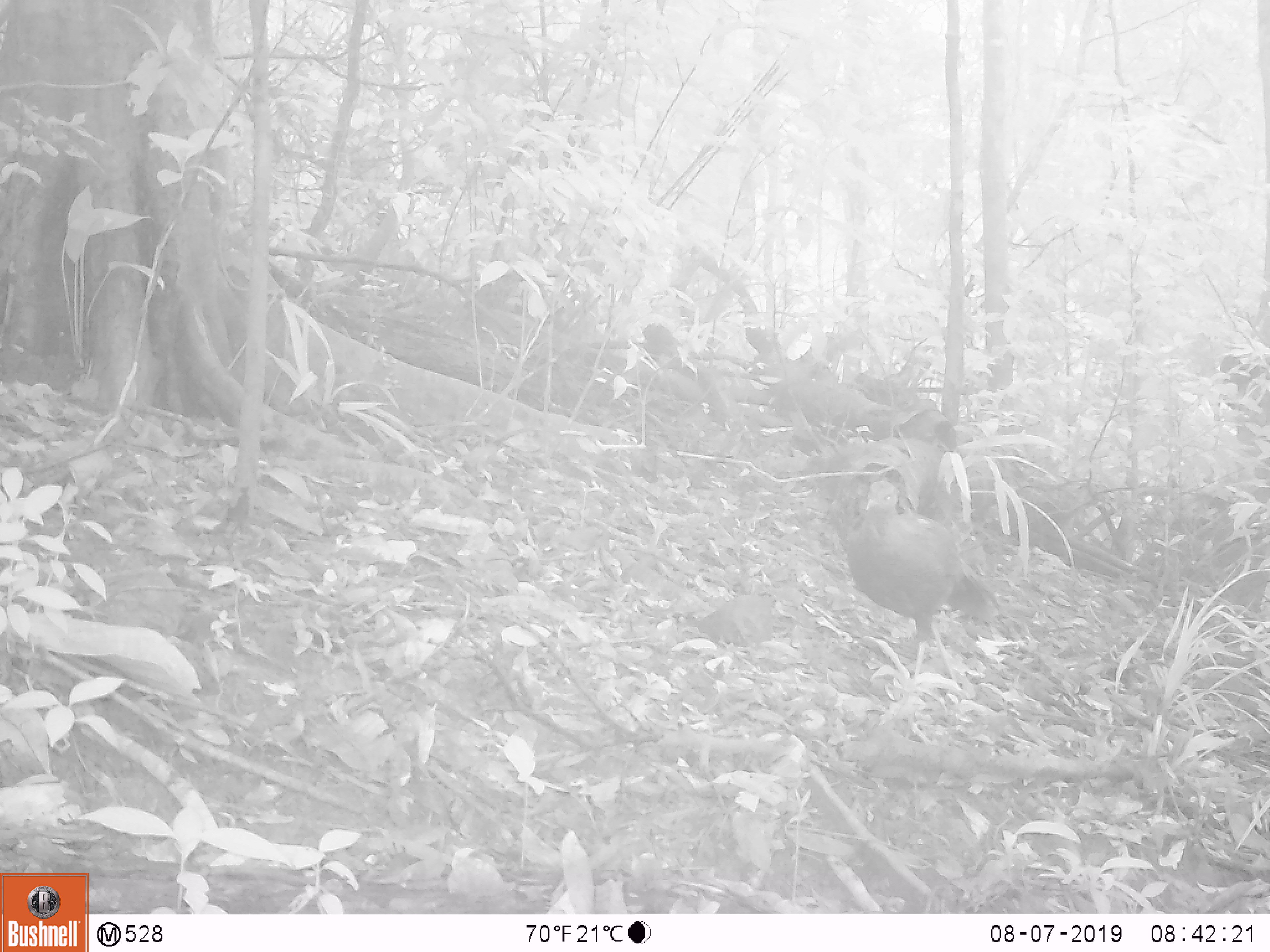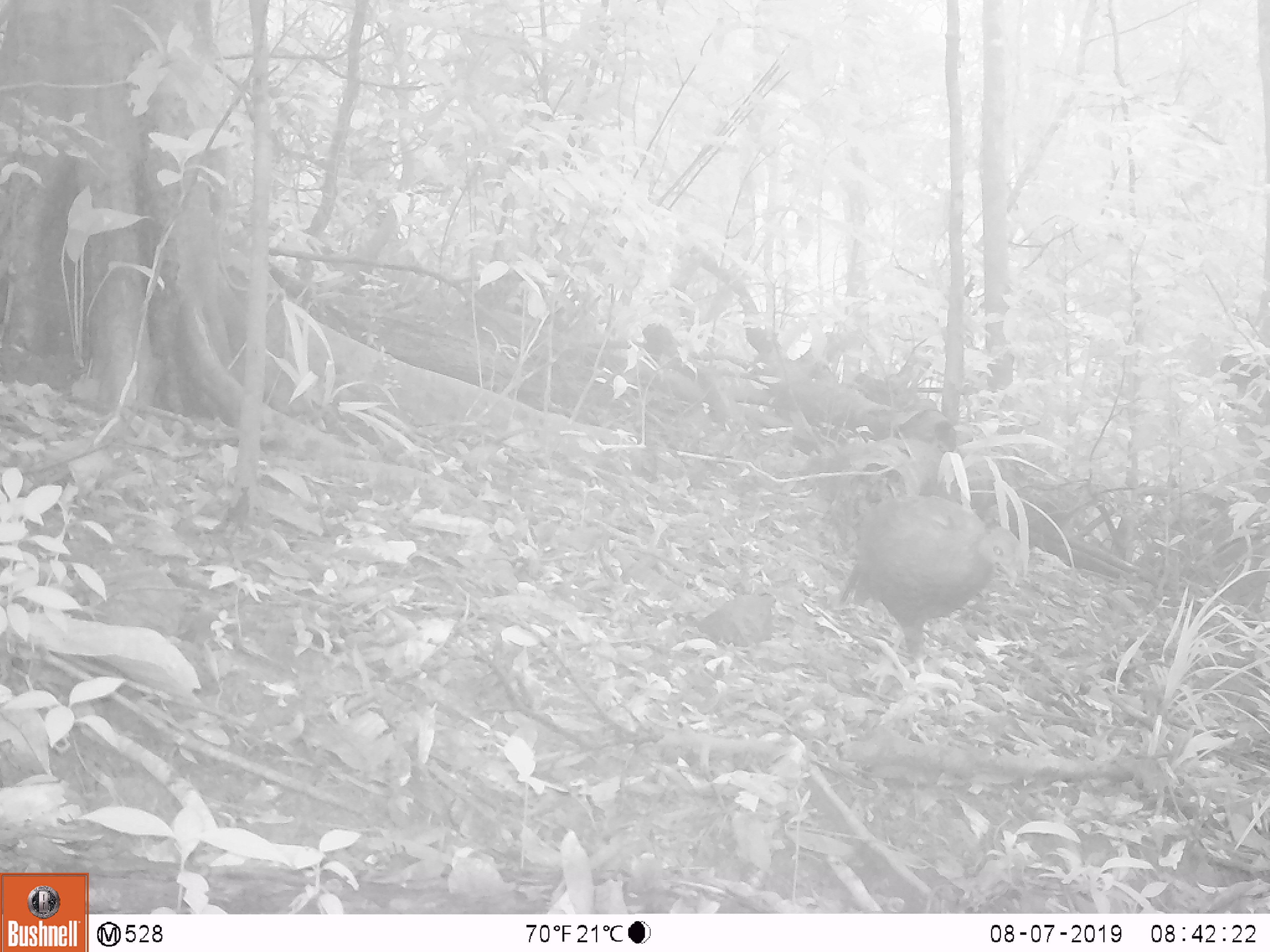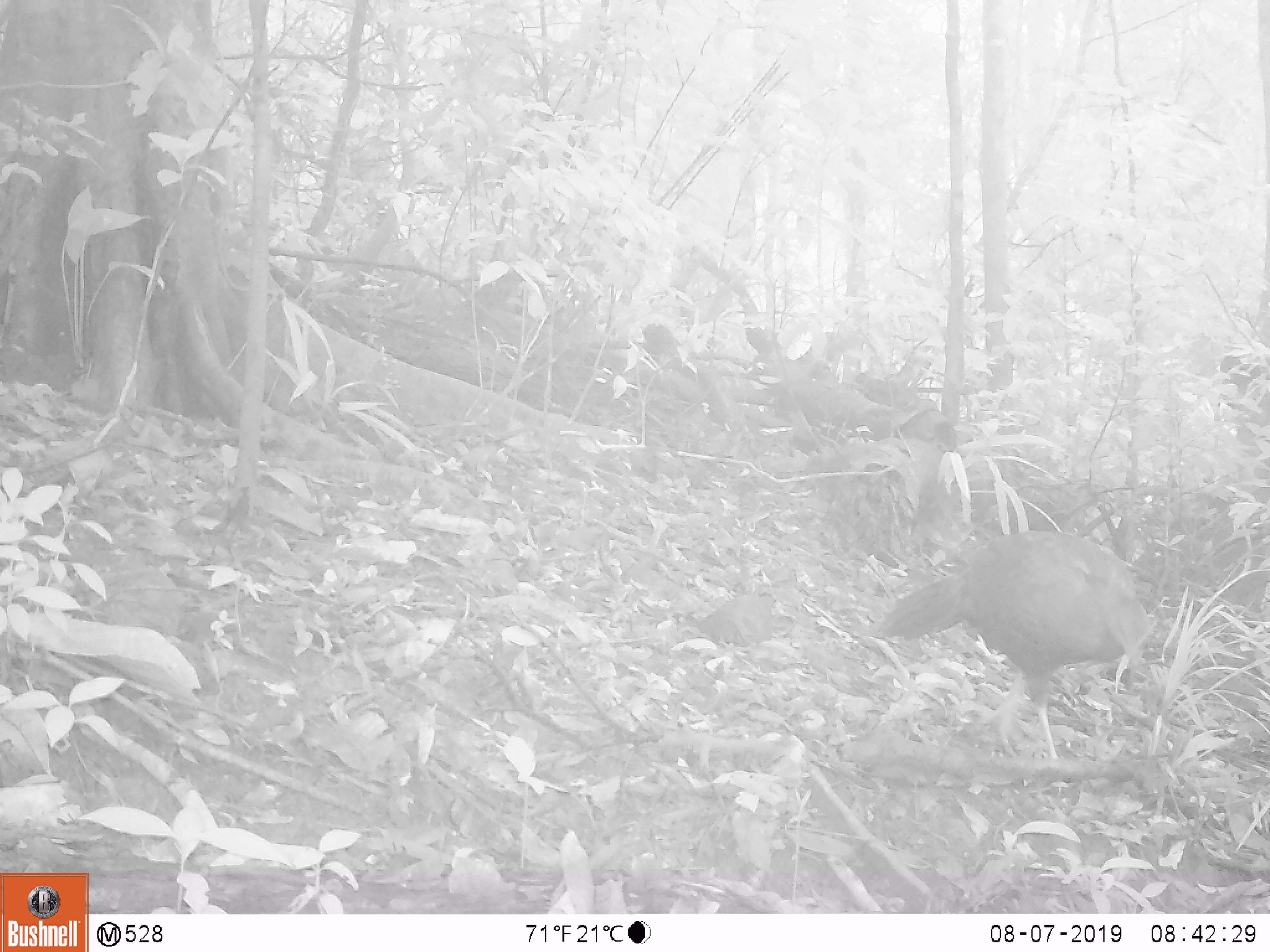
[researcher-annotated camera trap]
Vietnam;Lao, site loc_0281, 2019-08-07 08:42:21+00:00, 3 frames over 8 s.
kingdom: Animalia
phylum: Chordata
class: Aves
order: Galliformes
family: Phasianidae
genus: Polyplectron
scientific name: Polyplectron bicalcaratum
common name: gray peacock-pheasant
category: grey peacock pheasant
Grey peacock pheasant (gray peacock-pheasant) (Polyplectron bicalcaratum). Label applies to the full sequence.